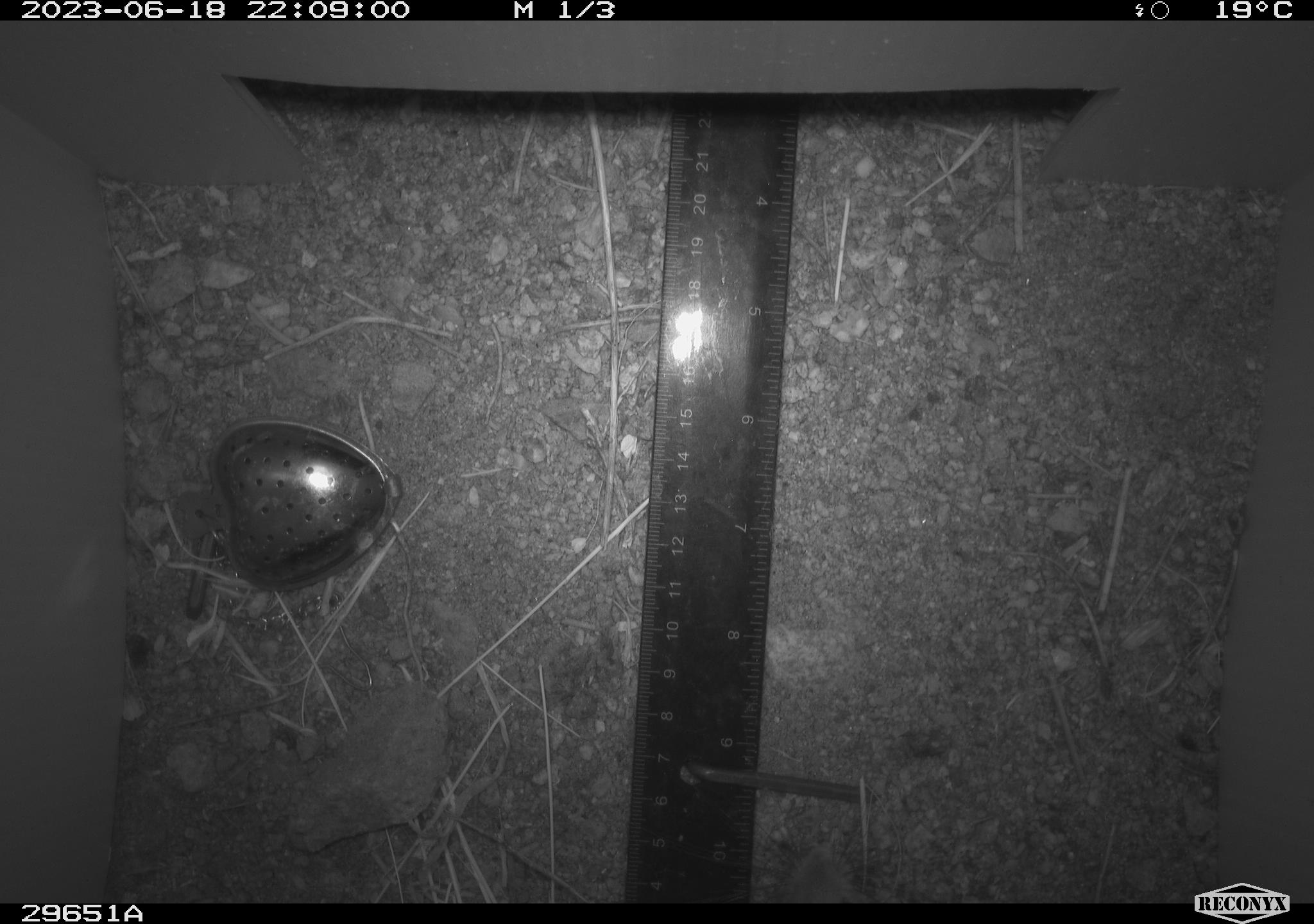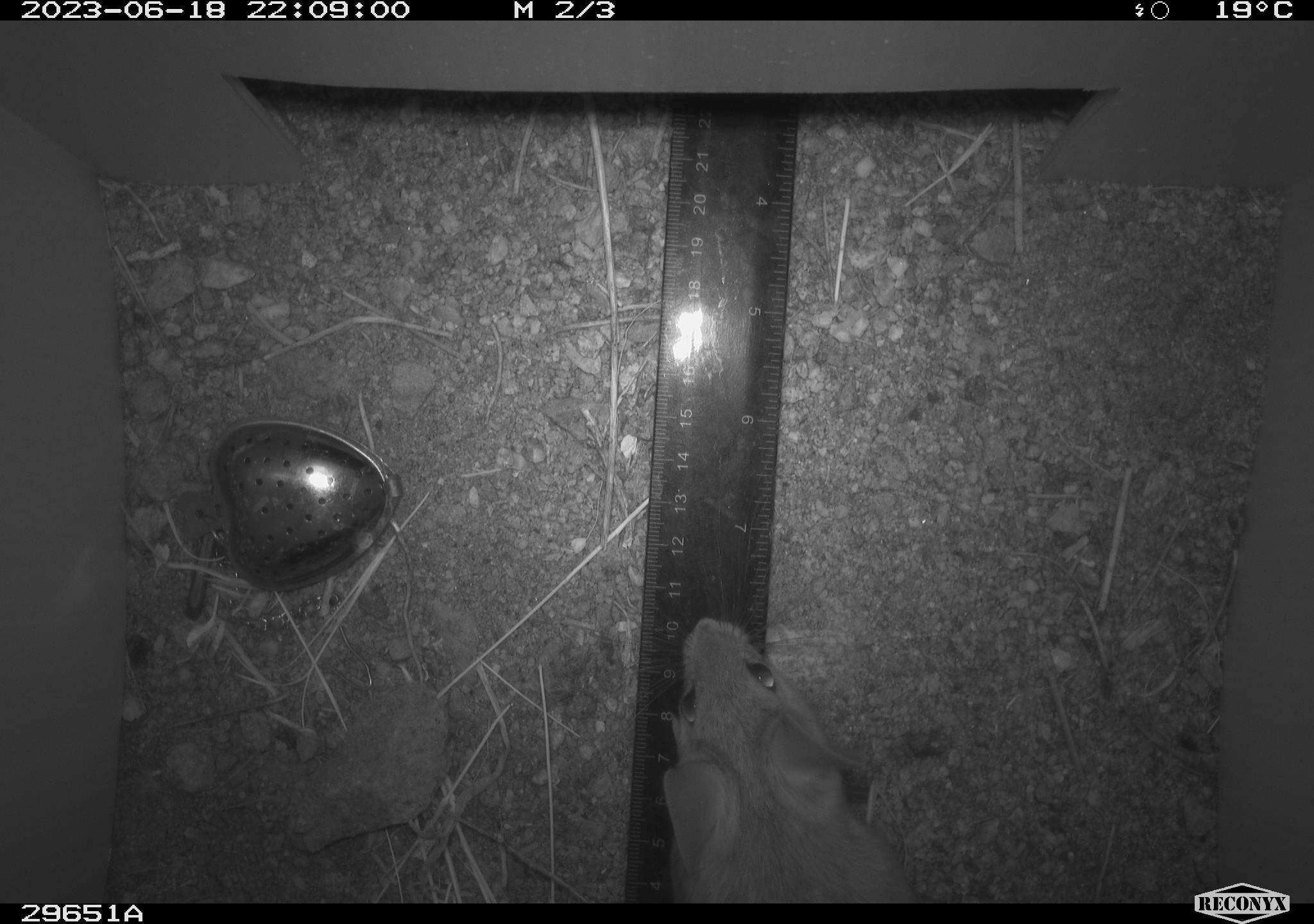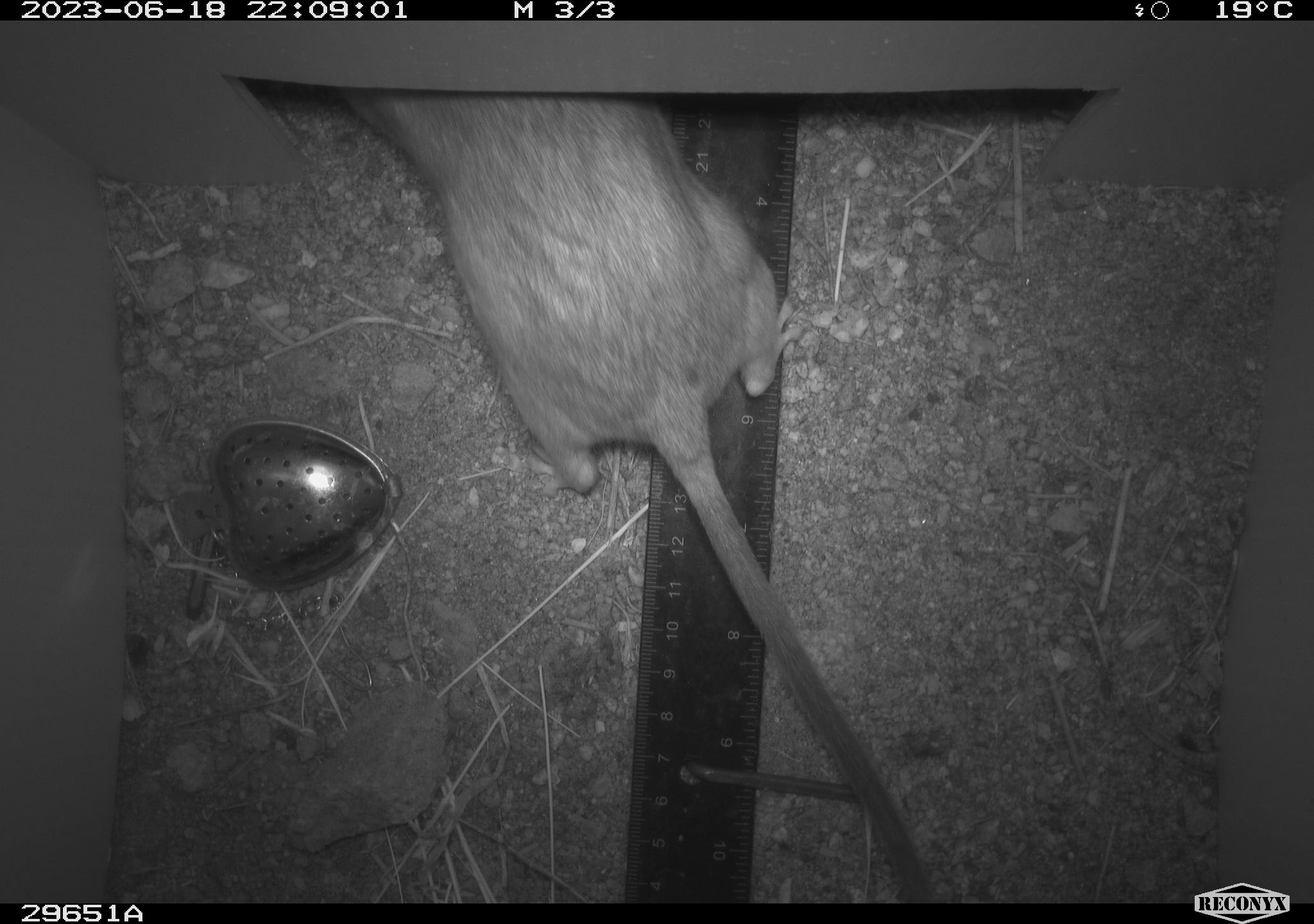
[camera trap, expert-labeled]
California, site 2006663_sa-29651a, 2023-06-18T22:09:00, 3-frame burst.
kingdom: Animalia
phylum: Chordata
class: Mammalia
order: Rodentia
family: Cricetidae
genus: Neotoma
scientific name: Neotoma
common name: pack rat or woodrat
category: neotoma species